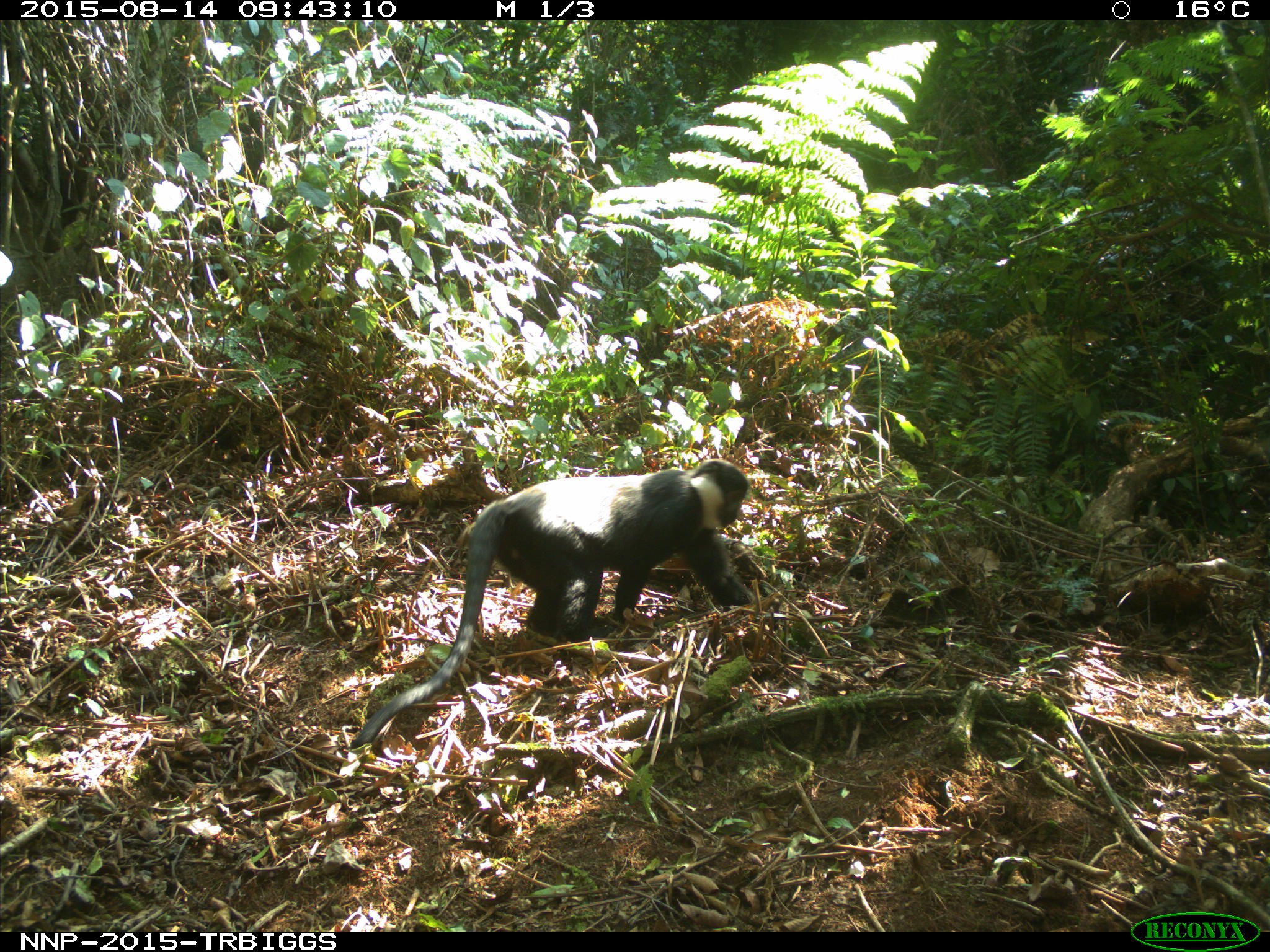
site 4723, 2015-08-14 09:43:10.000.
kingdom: Animalia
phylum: Chordata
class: Mammalia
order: Primates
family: Cercopithecidae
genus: Allochrocebus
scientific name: Allochrocebus lhoesti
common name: l'hoest's monkey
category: cercopithecus lhoesti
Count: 1.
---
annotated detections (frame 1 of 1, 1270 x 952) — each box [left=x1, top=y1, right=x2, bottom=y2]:
cercopithecus lhoesti: [left=349, top=457, right=755, bottom=750]